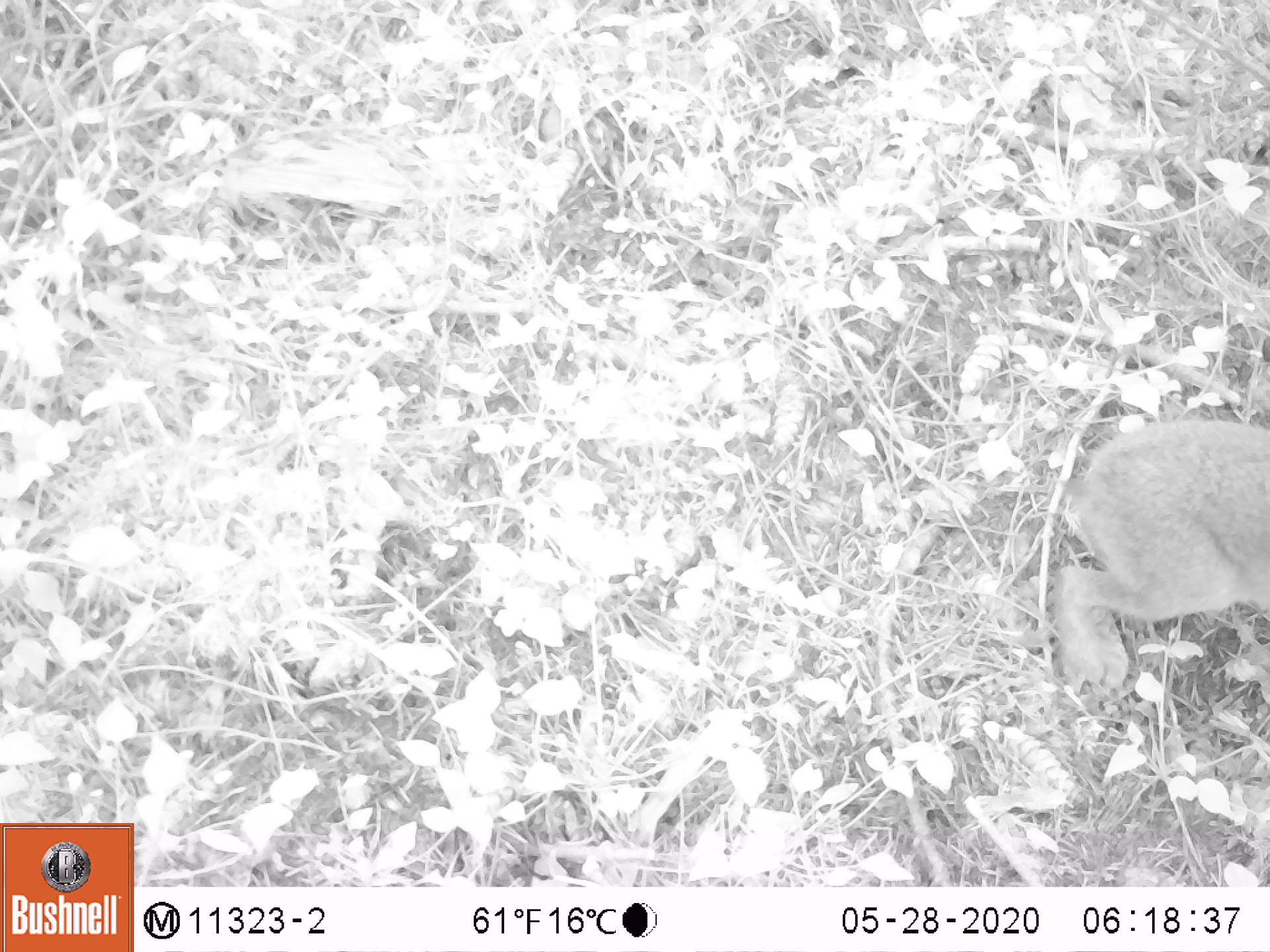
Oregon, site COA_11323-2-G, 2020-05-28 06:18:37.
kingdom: Animalia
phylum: Chordata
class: Mammalia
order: Lagomorpha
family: Leporidae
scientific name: Leporidae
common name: hares and rabbits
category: leporidae family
Leporidae family (hares and rabbits) (Leporidae).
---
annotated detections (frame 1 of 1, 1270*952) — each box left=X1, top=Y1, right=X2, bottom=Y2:
leporidae family: left=1053, top=415, right=1269, bottom=677